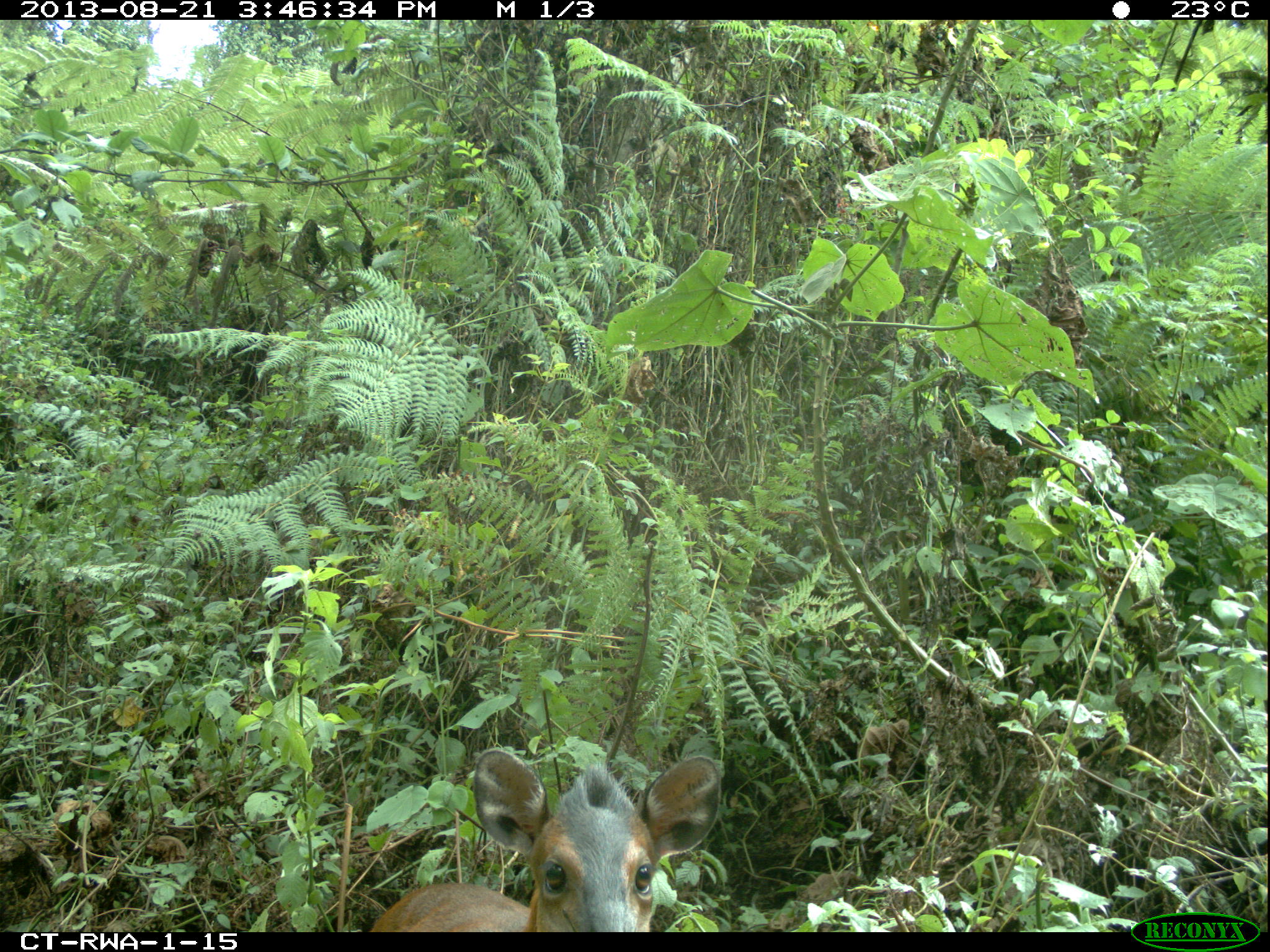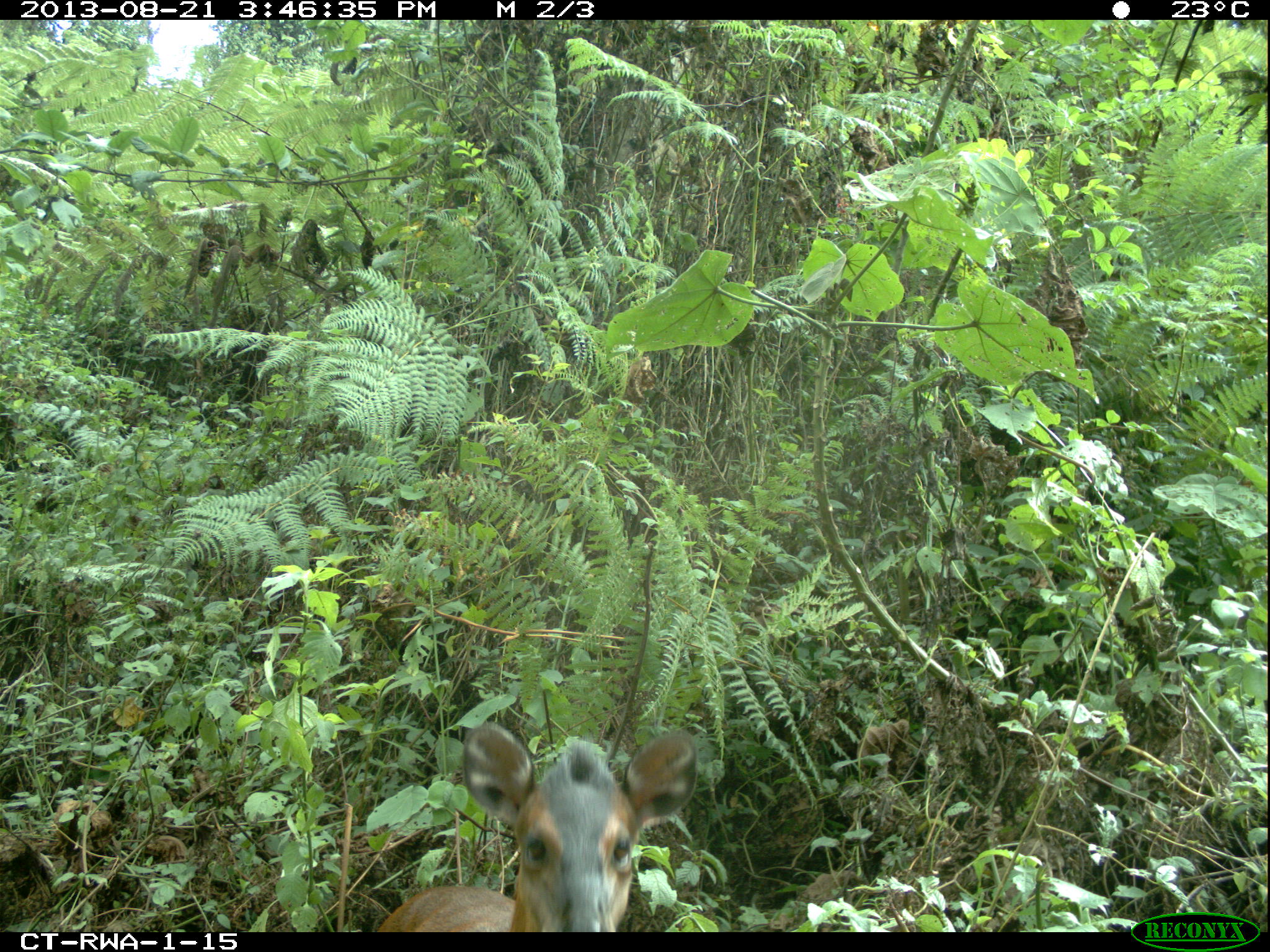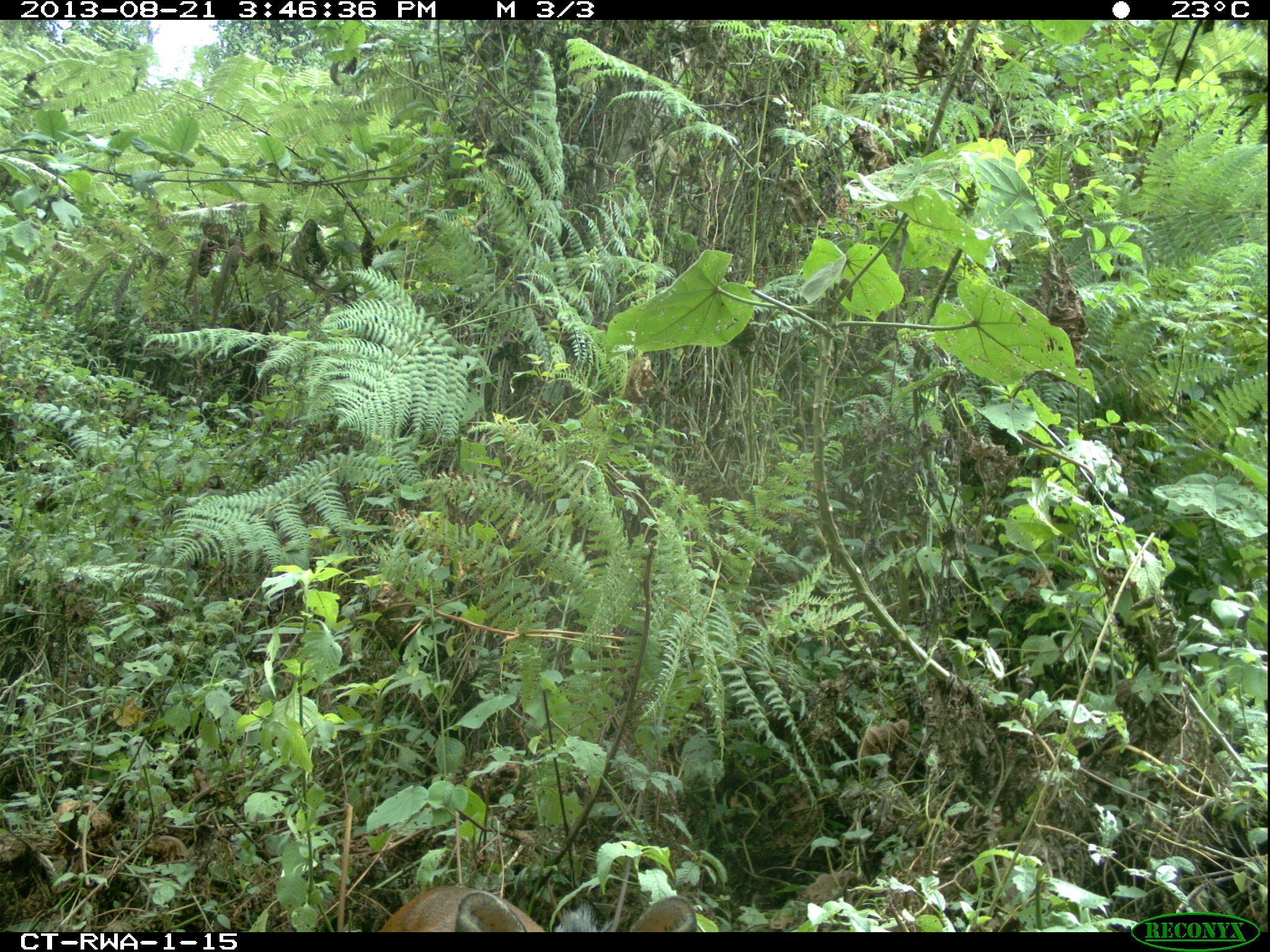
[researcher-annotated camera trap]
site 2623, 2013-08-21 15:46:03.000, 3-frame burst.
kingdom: Animalia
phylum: Chordata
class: Mammalia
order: Artiodactyla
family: Bovidae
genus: Cephalophus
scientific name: Cephalophus nigrifrons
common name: black-fronted duiker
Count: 1.